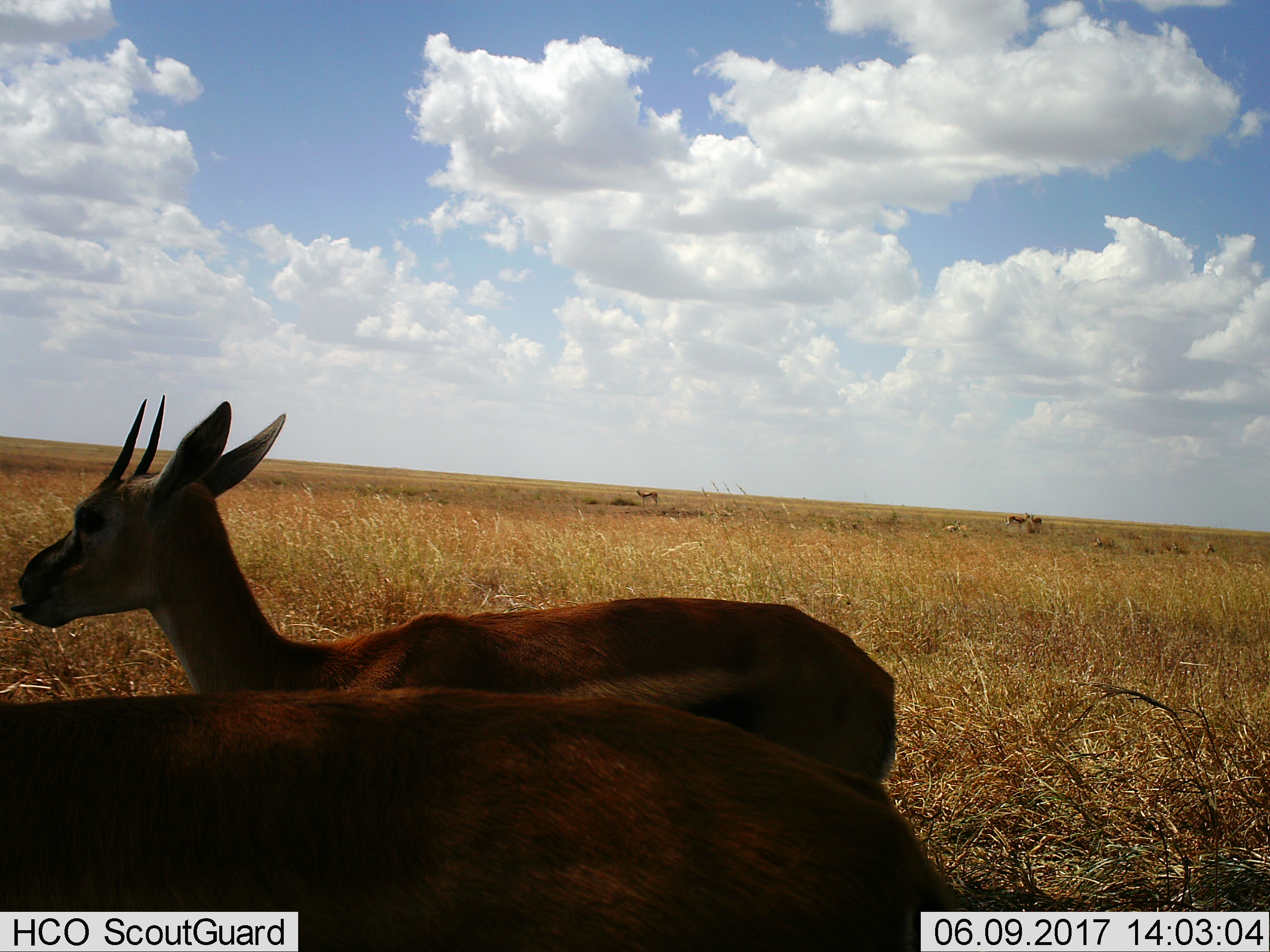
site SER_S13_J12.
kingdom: Animalia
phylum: Chordata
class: Mammalia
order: Artiodactyla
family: Bovidae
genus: Eudorcas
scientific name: Eudorcas thomsonii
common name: thomson's gazelle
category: gazellethomsons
Gazellethomsons (thomson's gazelle) (Eudorcas thomsonii), count 5. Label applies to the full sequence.